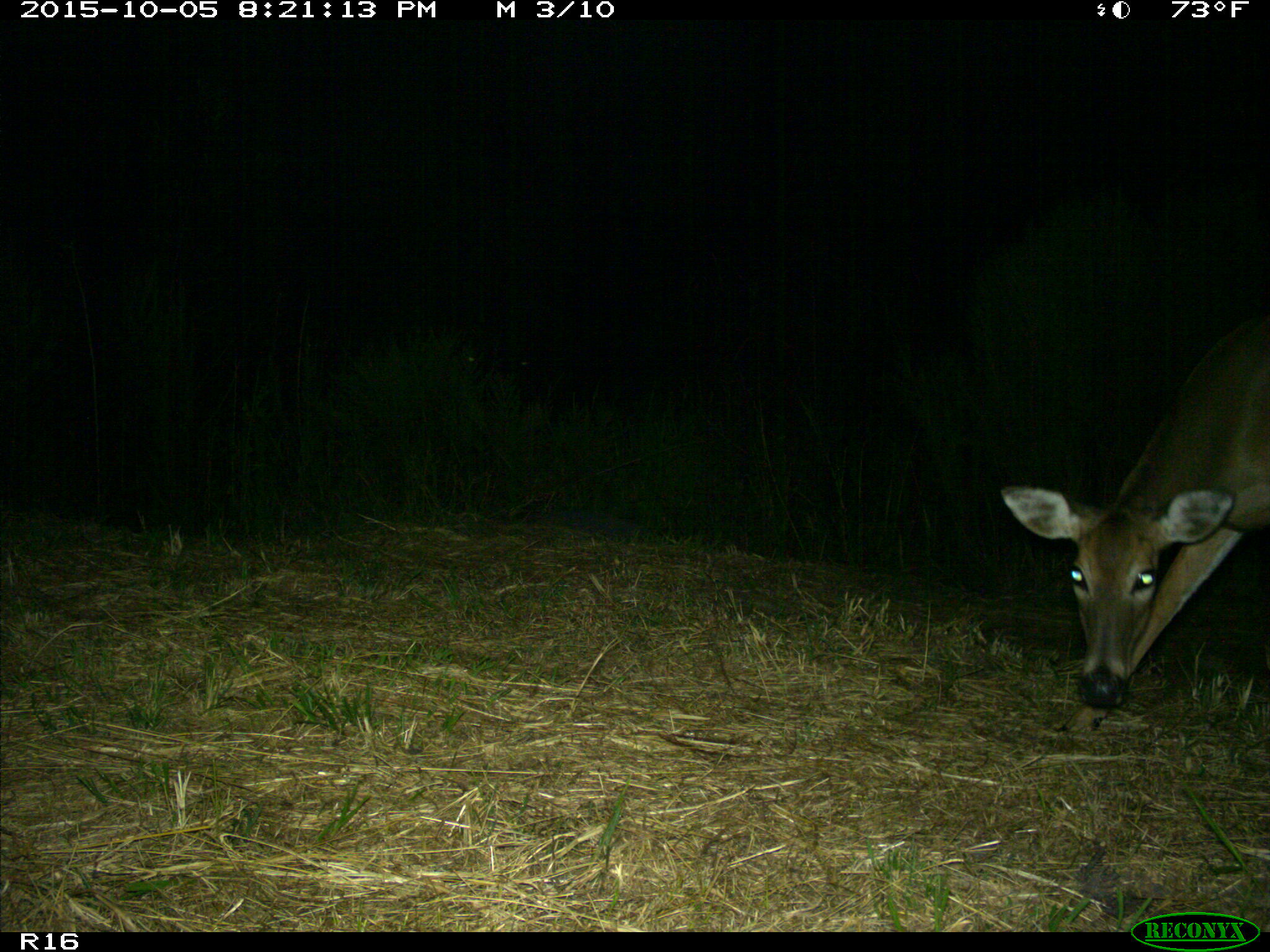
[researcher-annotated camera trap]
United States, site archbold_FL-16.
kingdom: Animalia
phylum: Chordata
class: Mammalia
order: Artiodactyla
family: Cervidae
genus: Odocoileus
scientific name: Odocoileus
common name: deer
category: unidentified deer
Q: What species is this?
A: Unidentified deer (deer) (Odocoileus).